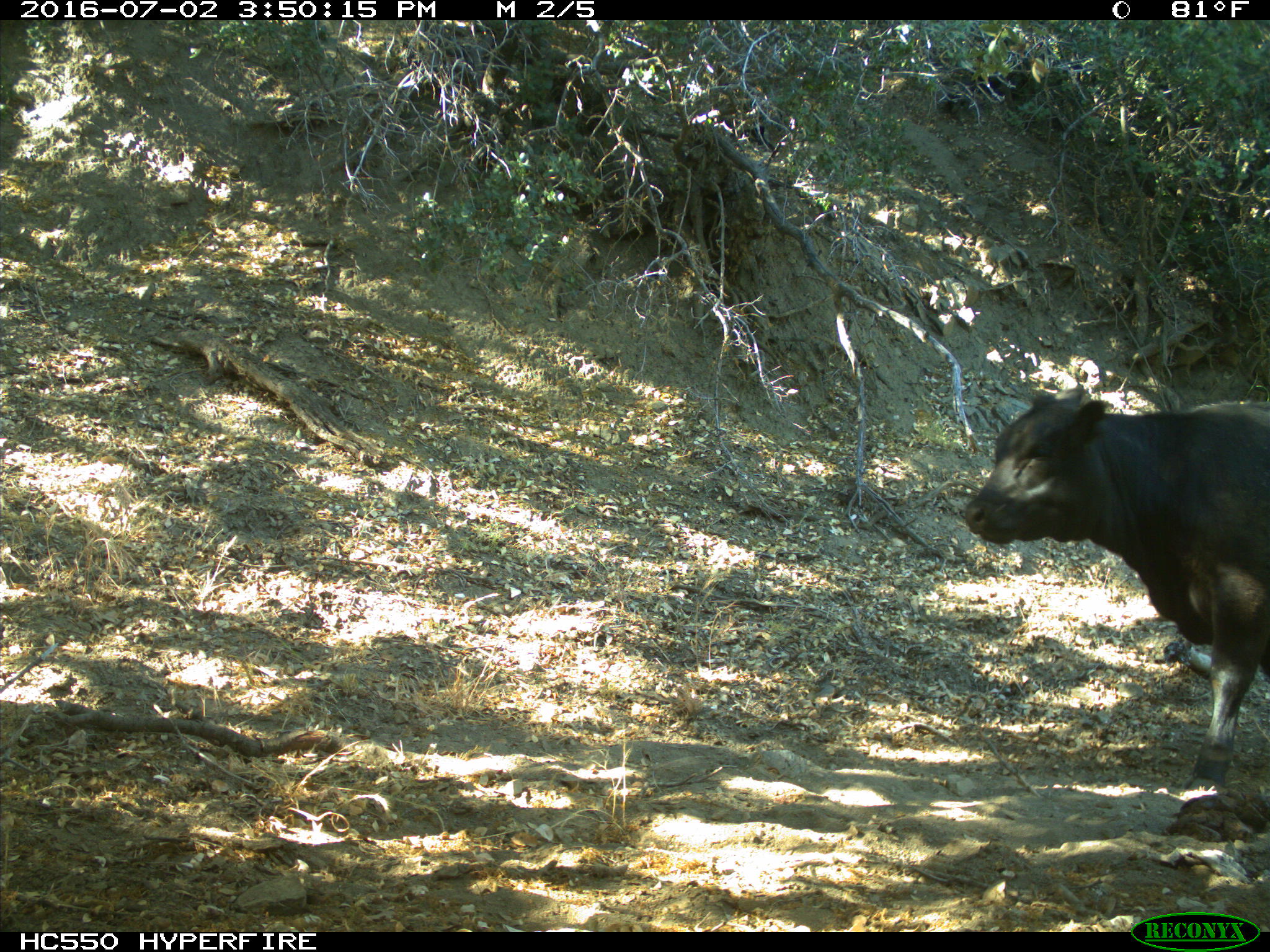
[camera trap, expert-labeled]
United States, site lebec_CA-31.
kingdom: Animalia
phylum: Chordata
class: Mammalia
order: Artiodactyla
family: Bovidae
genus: Bos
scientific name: Bos taurus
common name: domestic cow